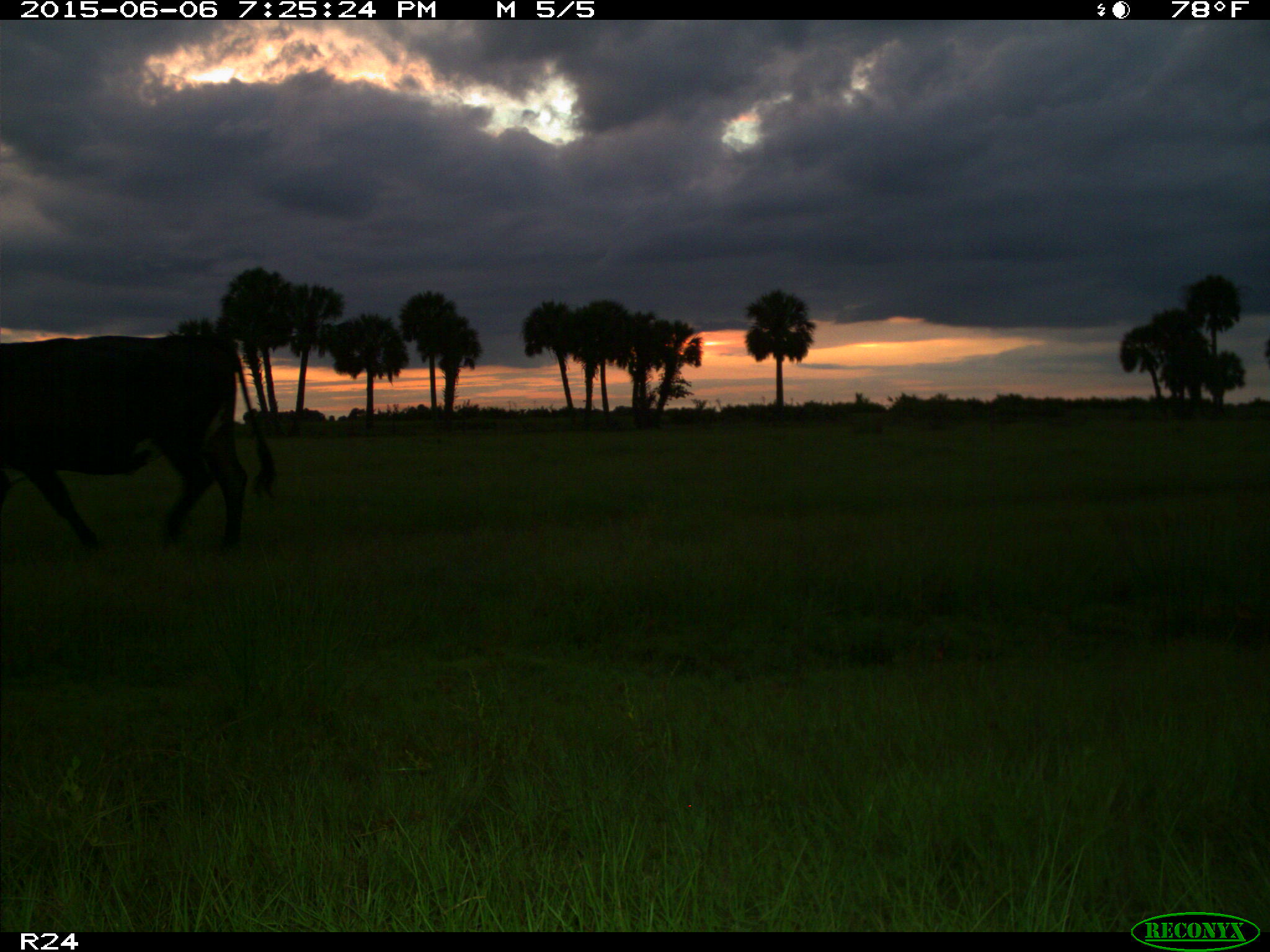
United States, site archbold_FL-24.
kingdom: Animalia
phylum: Chordata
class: Mammalia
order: Artiodactyla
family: Bovidae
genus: Bos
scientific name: Bos taurus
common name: domestic cow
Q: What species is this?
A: Bos taurus (domestic cow).